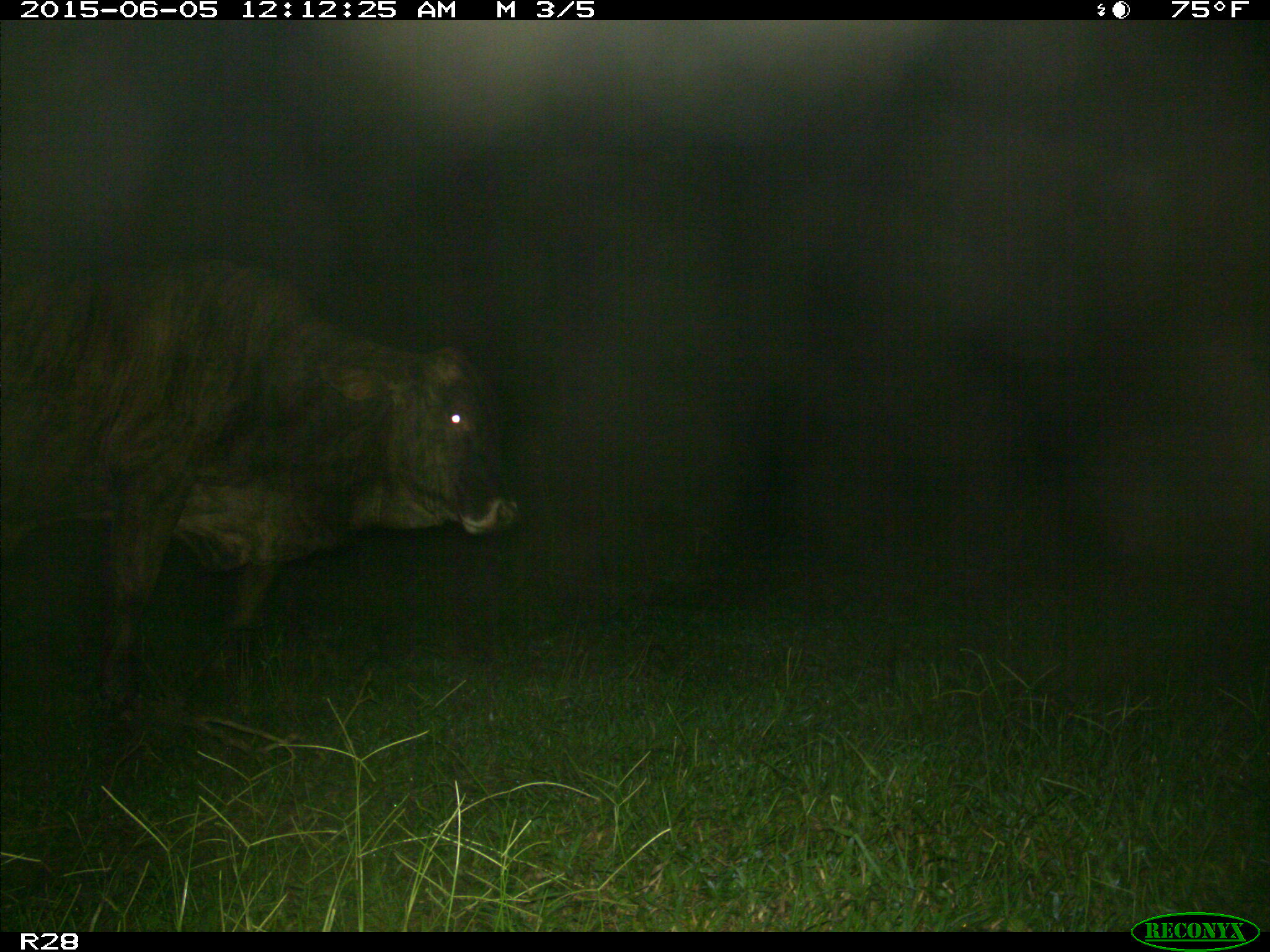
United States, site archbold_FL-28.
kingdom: Animalia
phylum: Chordata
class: Mammalia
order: Artiodactyla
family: Bovidae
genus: Bos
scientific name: Bos taurus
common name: domestic cow